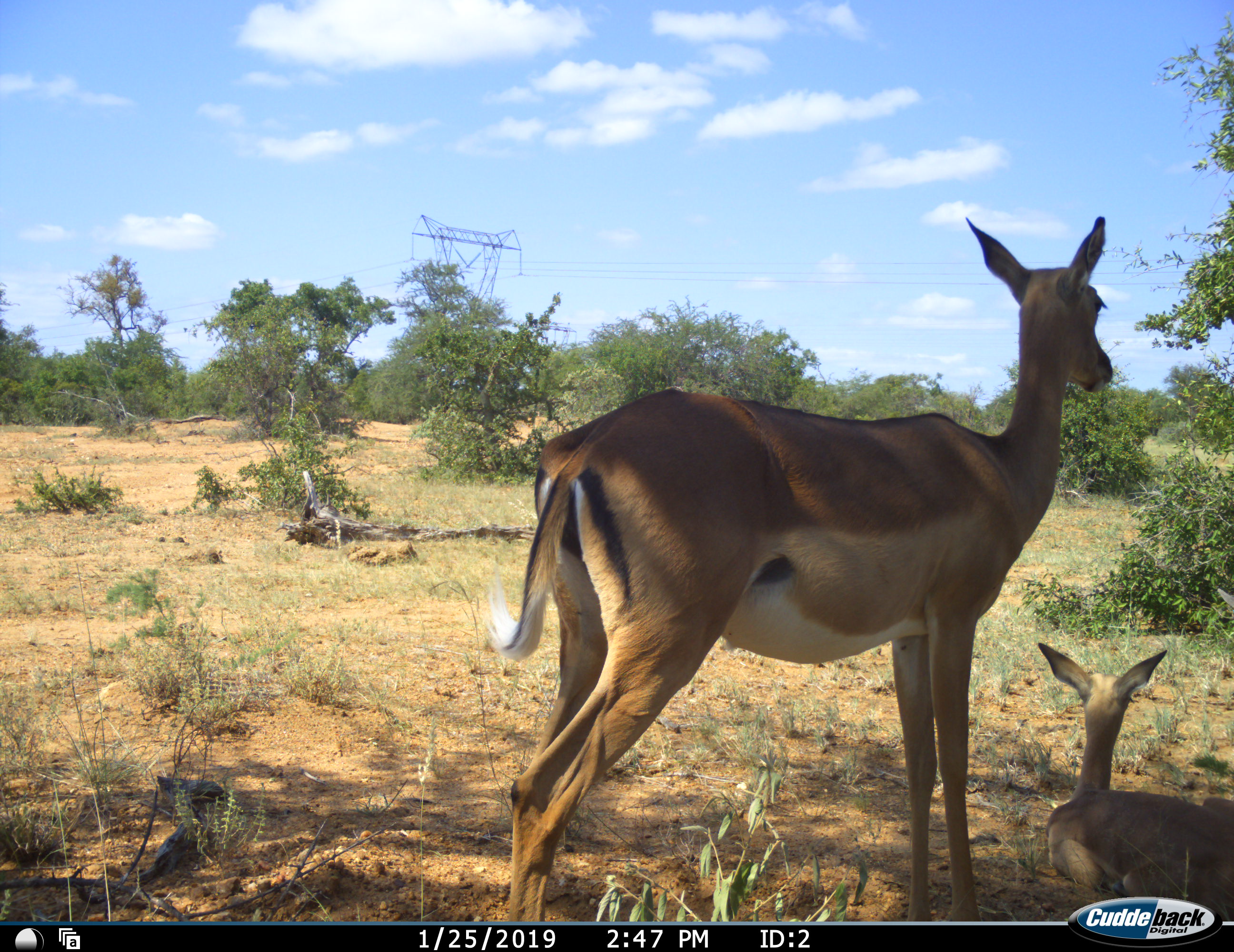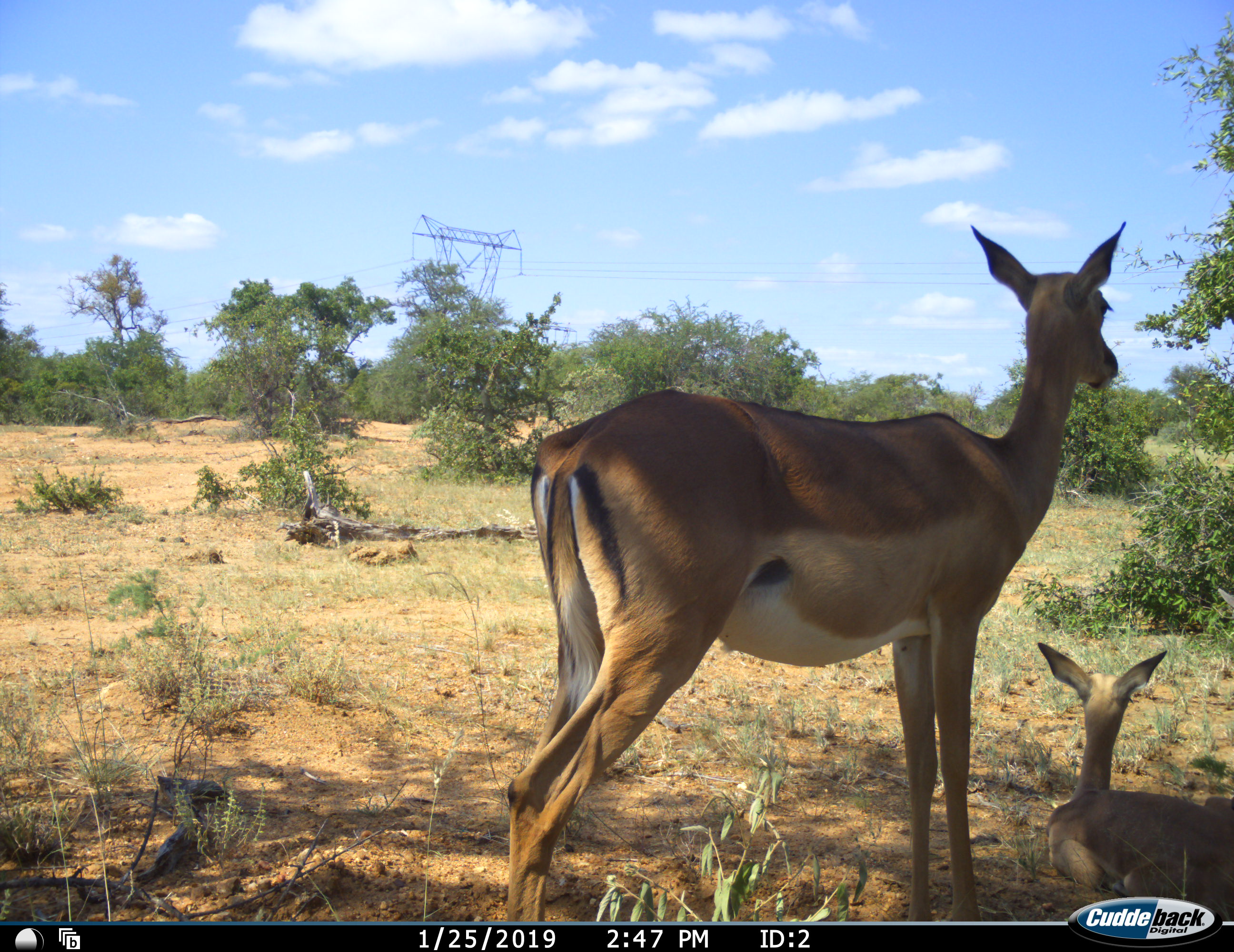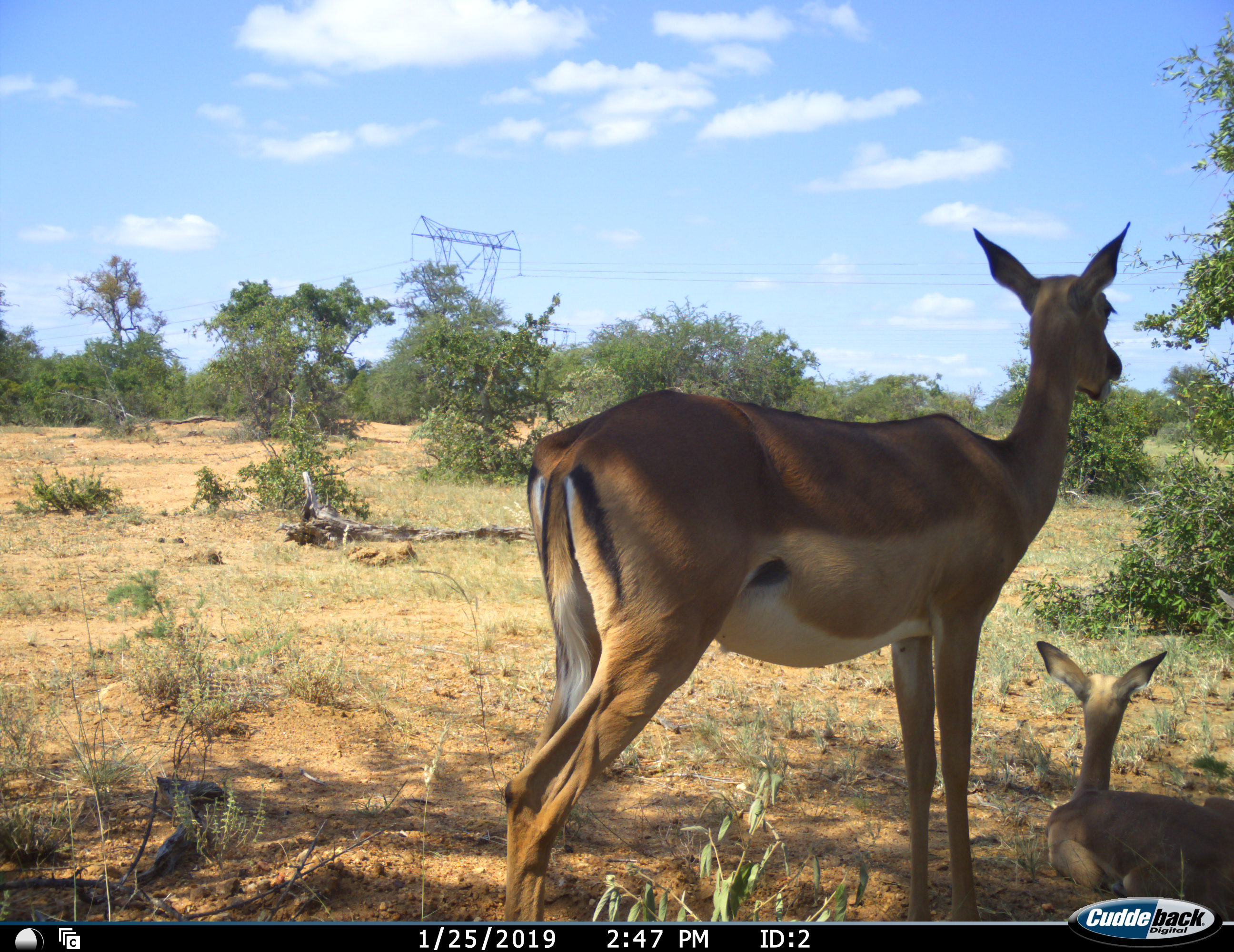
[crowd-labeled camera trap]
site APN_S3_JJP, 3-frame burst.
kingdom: Animalia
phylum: Chordata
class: Mammalia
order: Artiodactyla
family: Bovidae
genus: Aepyceros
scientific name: Aepyceros melampus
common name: impala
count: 2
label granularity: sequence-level